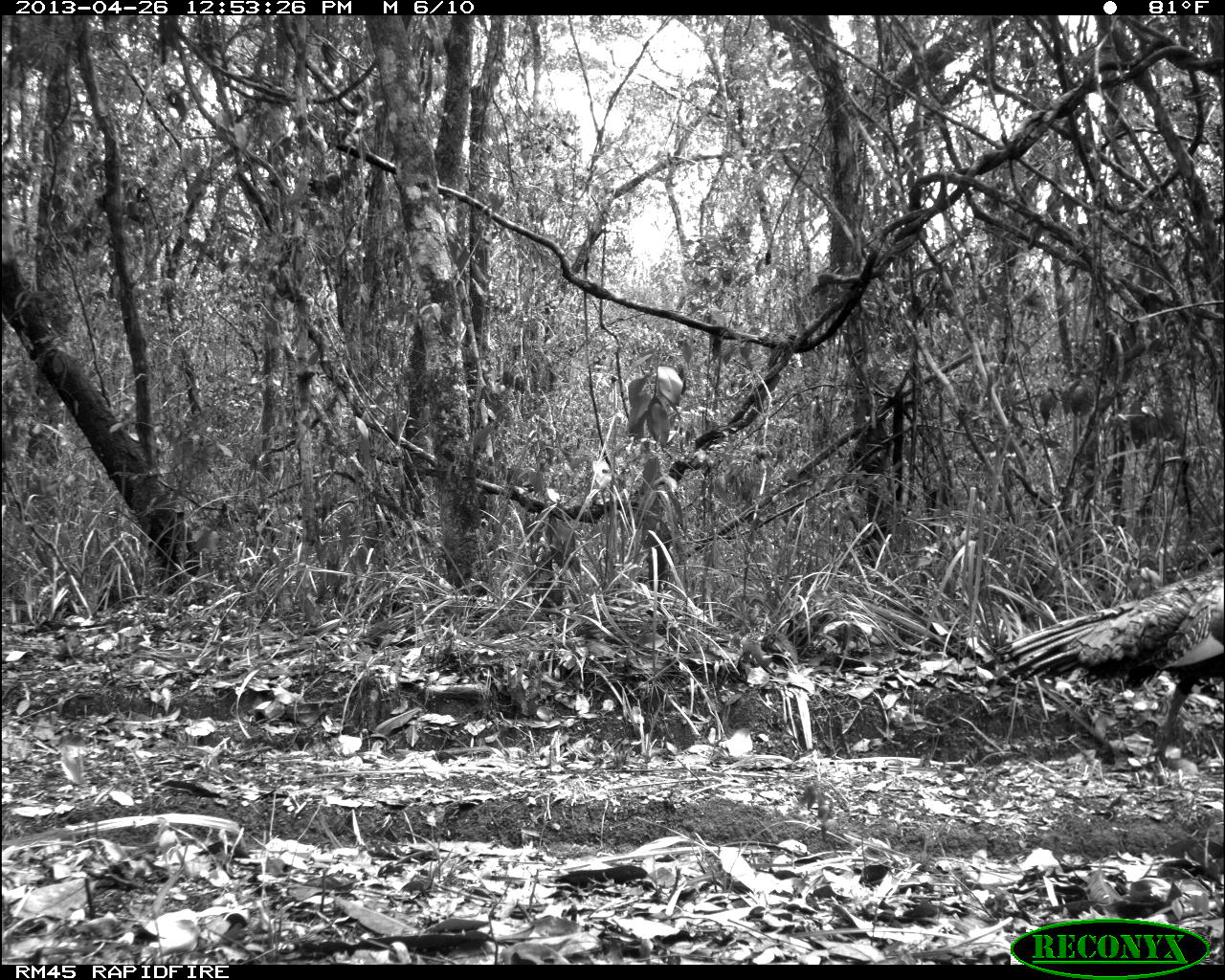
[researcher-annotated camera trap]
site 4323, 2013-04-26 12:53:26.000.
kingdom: Animalia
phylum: Chordata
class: Aves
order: Galliformes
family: Phasianidae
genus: Meleagris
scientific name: Meleagris ocellata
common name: ocellated turkey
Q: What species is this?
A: Meleagris ocellata (ocellated turkey).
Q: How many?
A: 1.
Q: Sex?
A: Male.